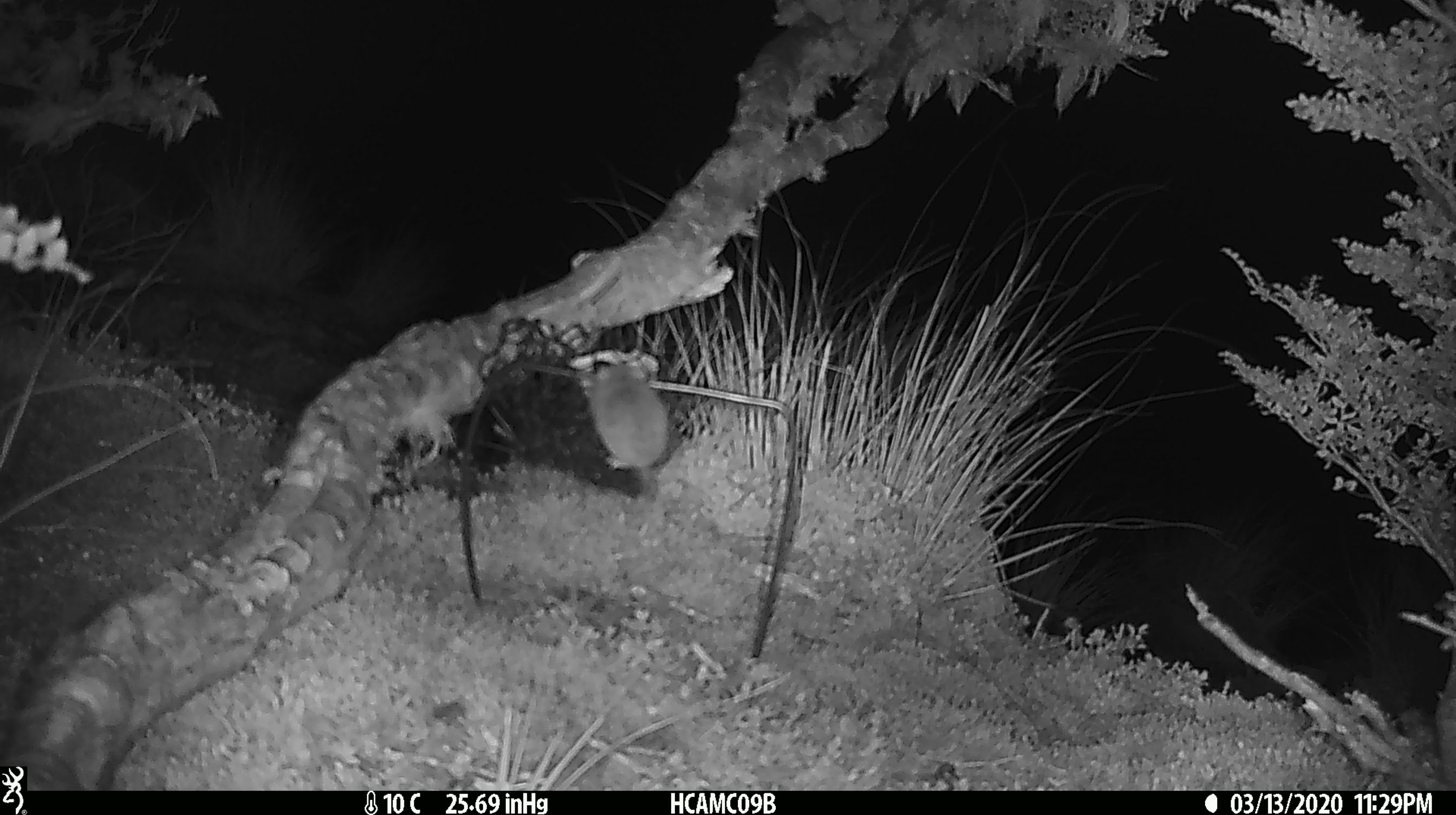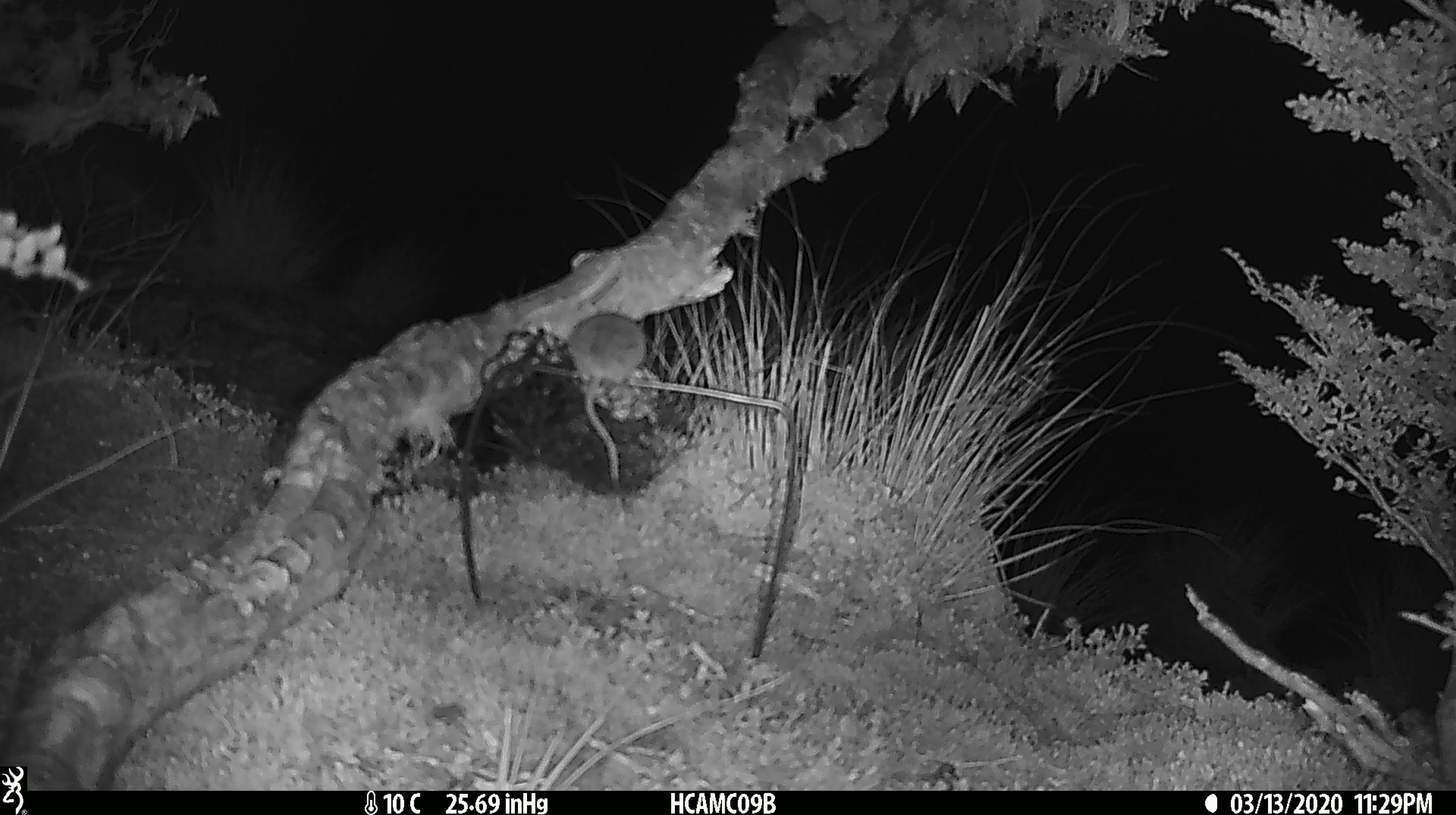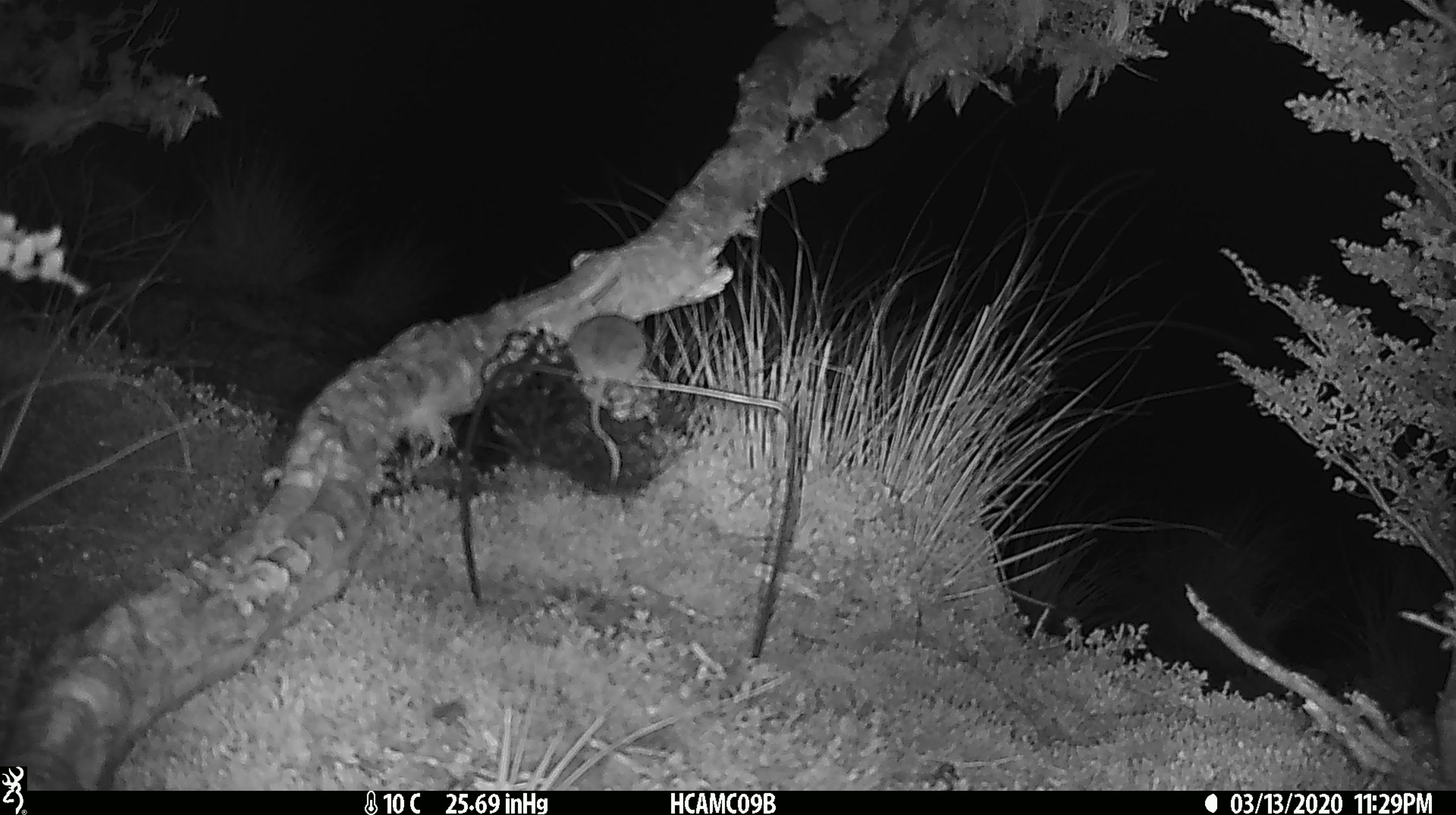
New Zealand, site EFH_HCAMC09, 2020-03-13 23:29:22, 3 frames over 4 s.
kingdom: Animalia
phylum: Chordata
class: Mammalia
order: Rodentia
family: Muridae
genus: Mus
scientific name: Mus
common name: mouse